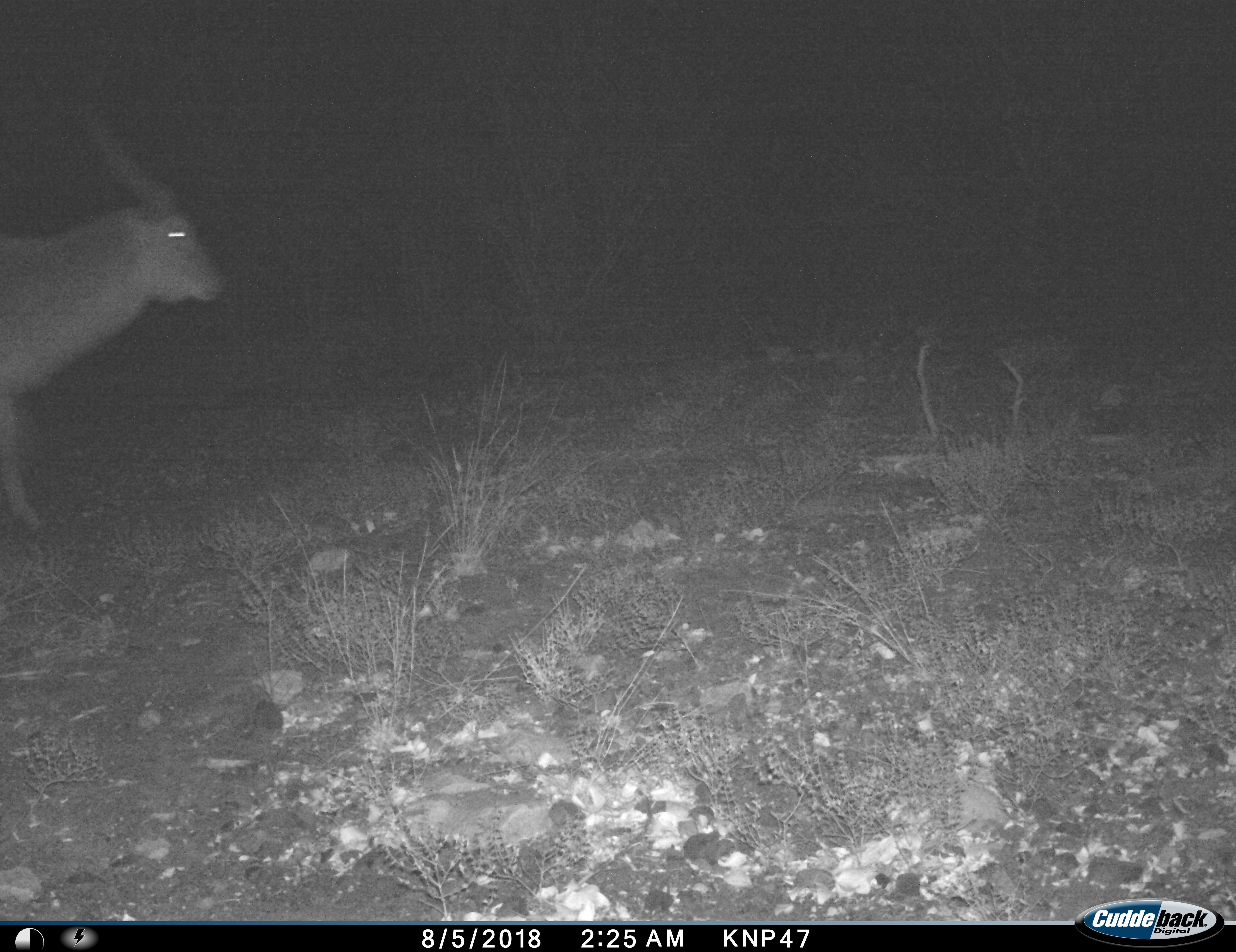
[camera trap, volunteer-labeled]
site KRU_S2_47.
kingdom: Animalia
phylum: Chordata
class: Mammalia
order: Artiodactyla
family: Bovidae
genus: Kobus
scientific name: Kobus ellipsiprymnus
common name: waterbuck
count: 1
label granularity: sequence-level